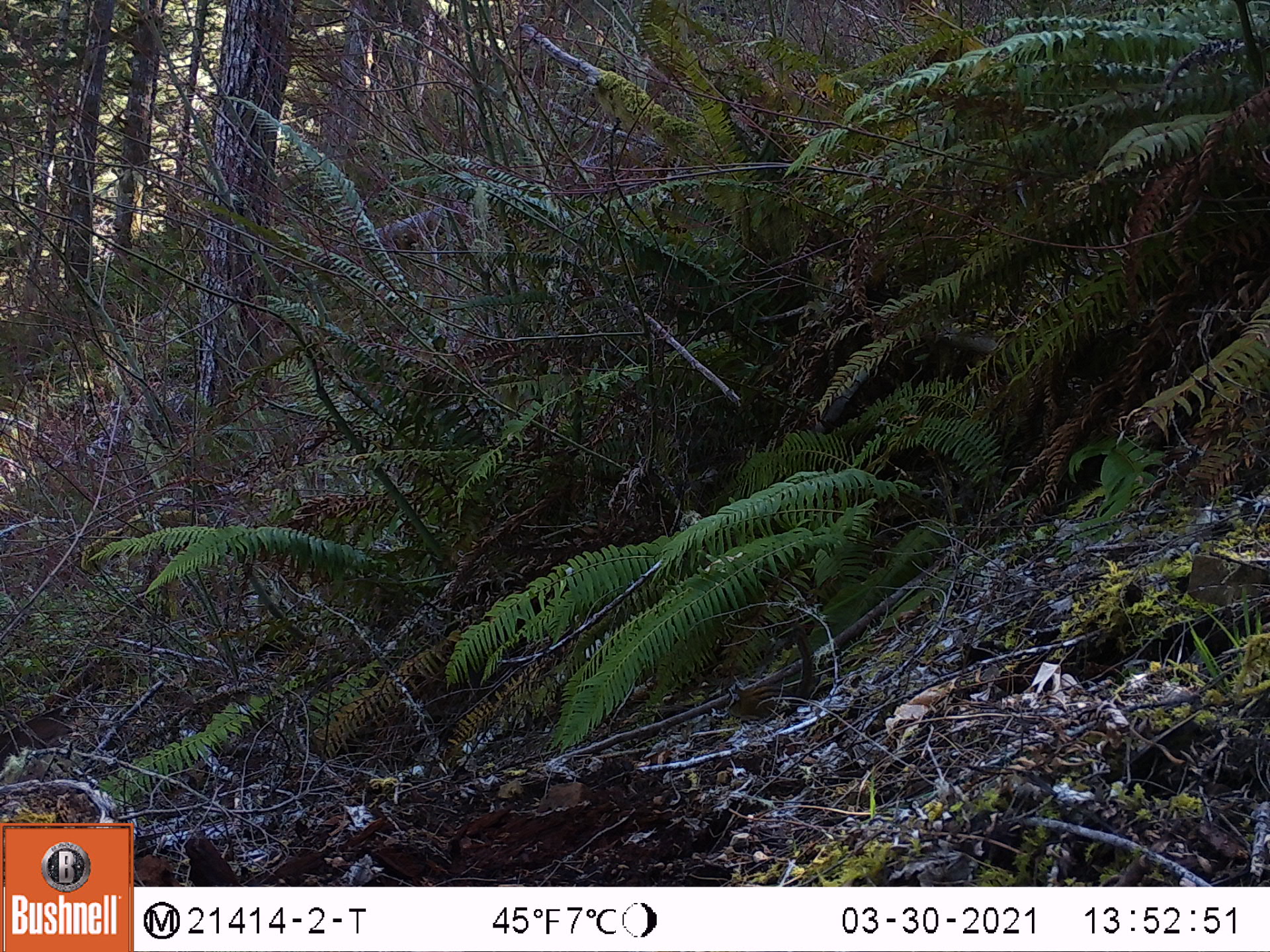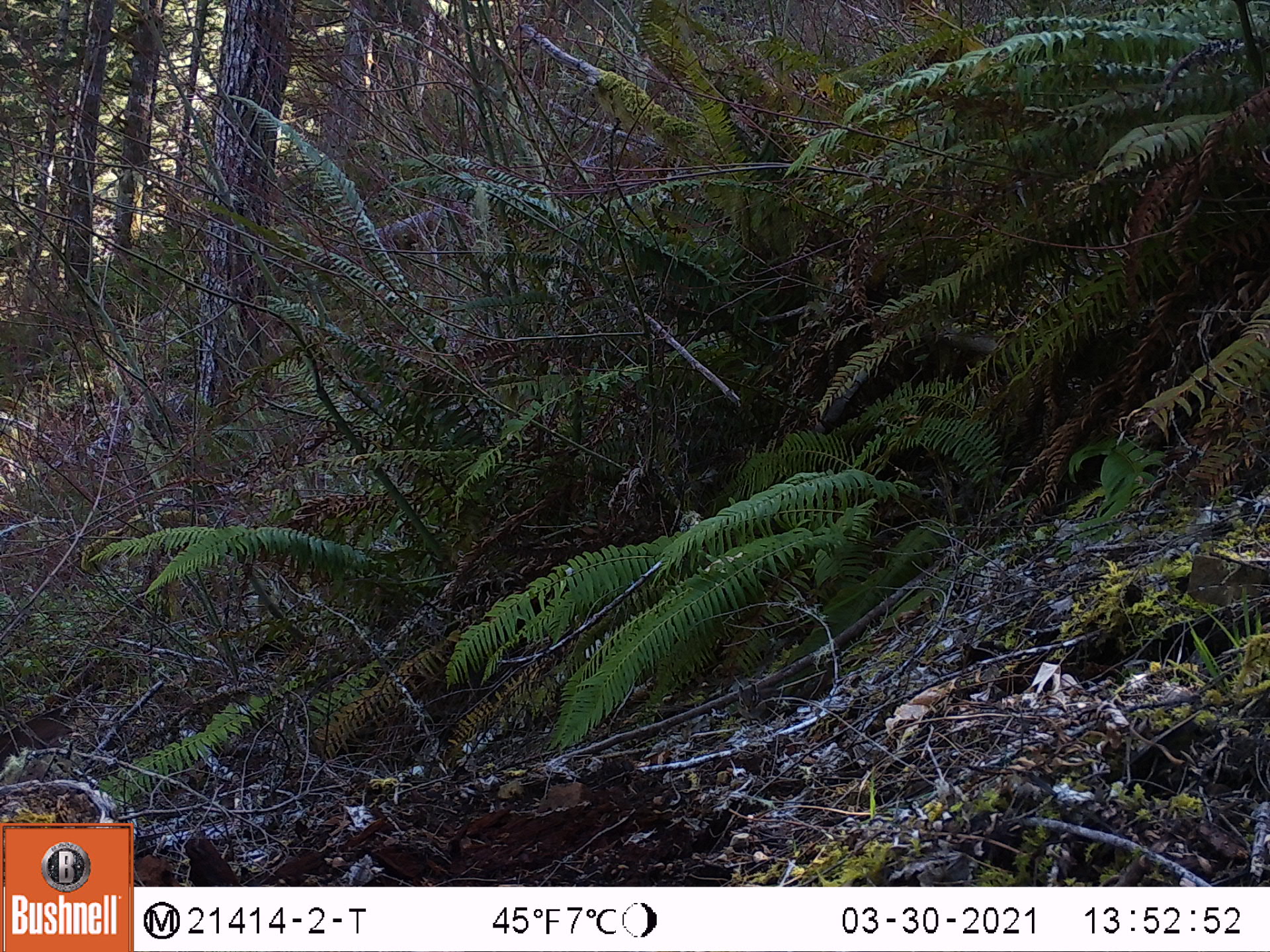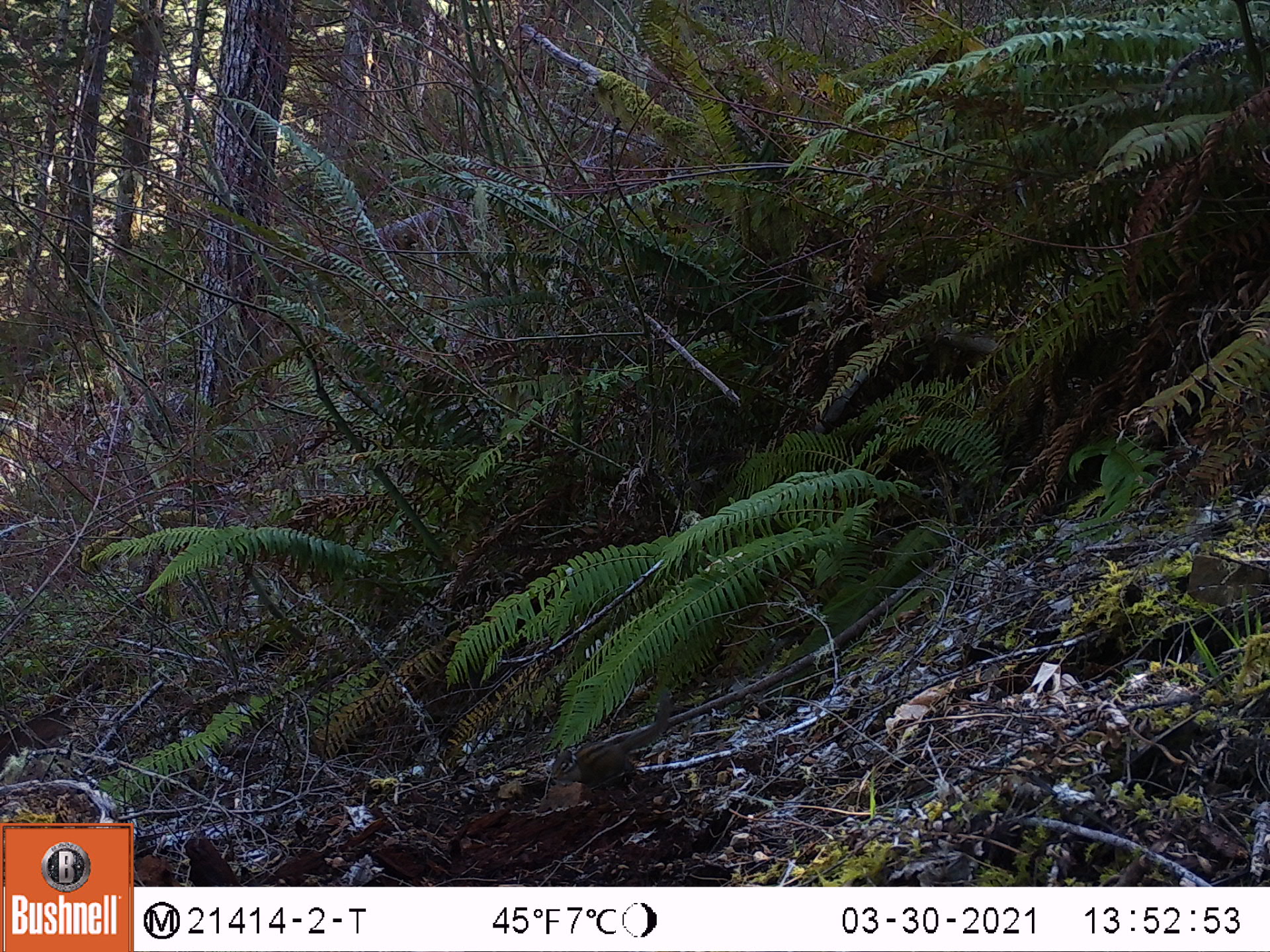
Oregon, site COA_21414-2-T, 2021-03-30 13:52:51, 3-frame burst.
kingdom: Animalia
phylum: Chordata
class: Mammalia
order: Rodentia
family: Sciuridae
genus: Neotamias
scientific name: Neotamias townsendii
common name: townsend's chipmunk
Townsend's chipmunk (Neotamias townsendii).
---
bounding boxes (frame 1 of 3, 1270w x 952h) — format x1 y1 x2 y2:
townsend's chipmunk: 697 611 879 755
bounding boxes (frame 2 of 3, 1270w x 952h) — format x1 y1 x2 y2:
townsend's chipmunk: 695 638 834 750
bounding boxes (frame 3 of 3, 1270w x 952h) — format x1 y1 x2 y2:
townsend's chipmunk: 524 655 717 816